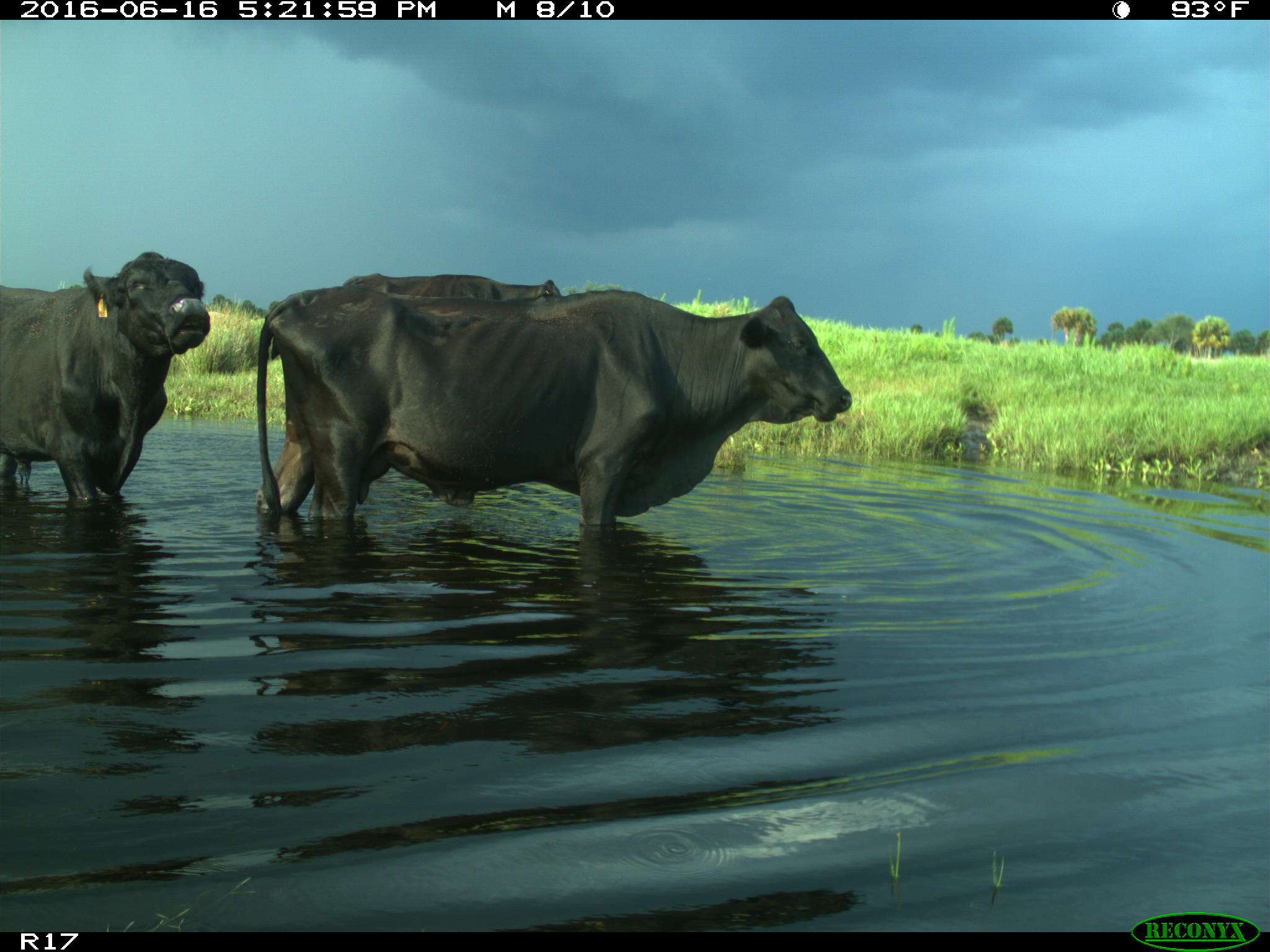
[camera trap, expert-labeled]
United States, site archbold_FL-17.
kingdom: Animalia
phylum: Chordata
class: Mammalia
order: Artiodactyla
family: Bovidae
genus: Bos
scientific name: Bos taurus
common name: domestic cow